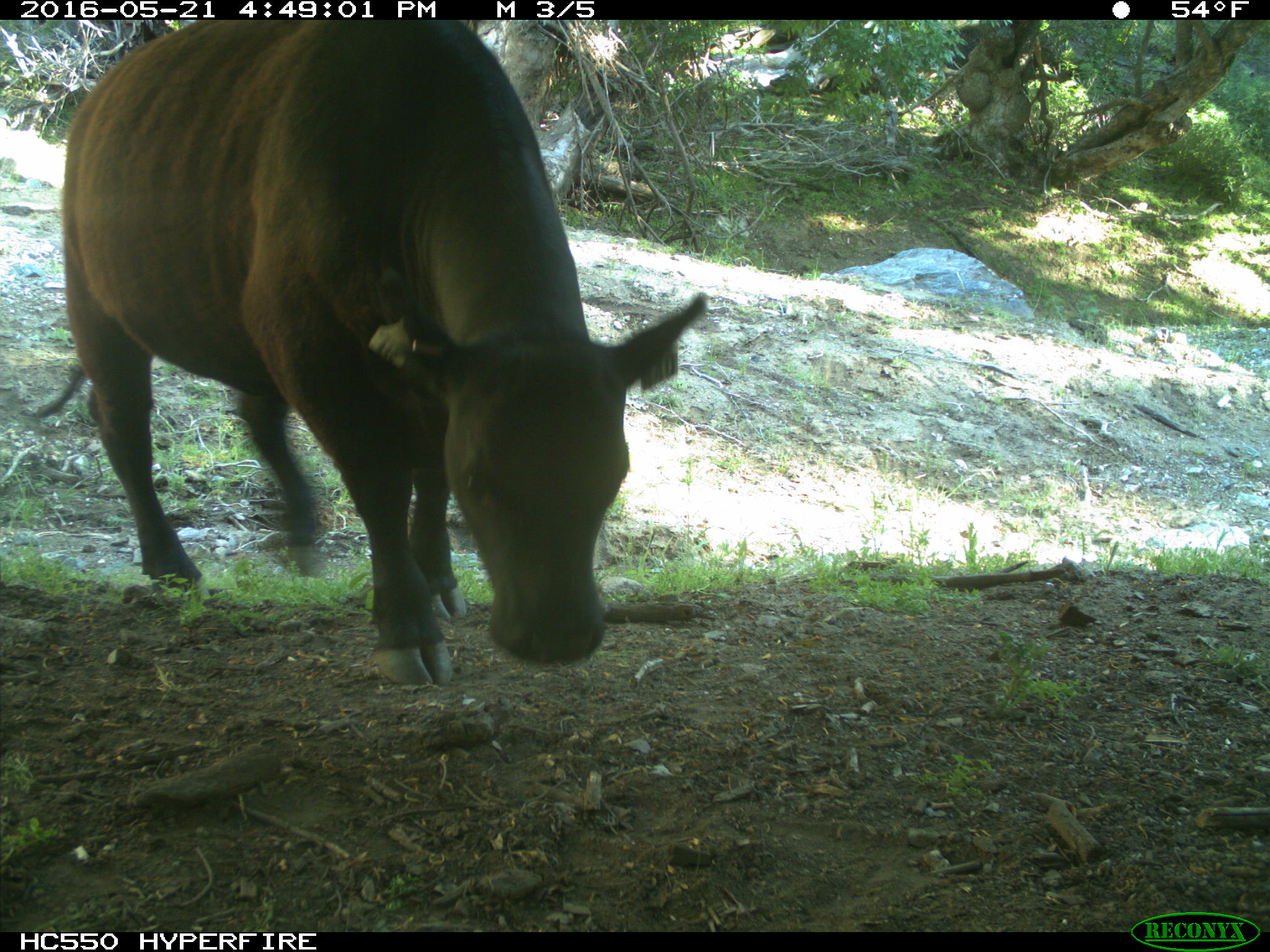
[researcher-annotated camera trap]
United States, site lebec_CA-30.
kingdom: Animalia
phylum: Chordata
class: Mammalia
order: Artiodactyla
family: Bovidae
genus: Bos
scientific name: Bos taurus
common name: domestic cow